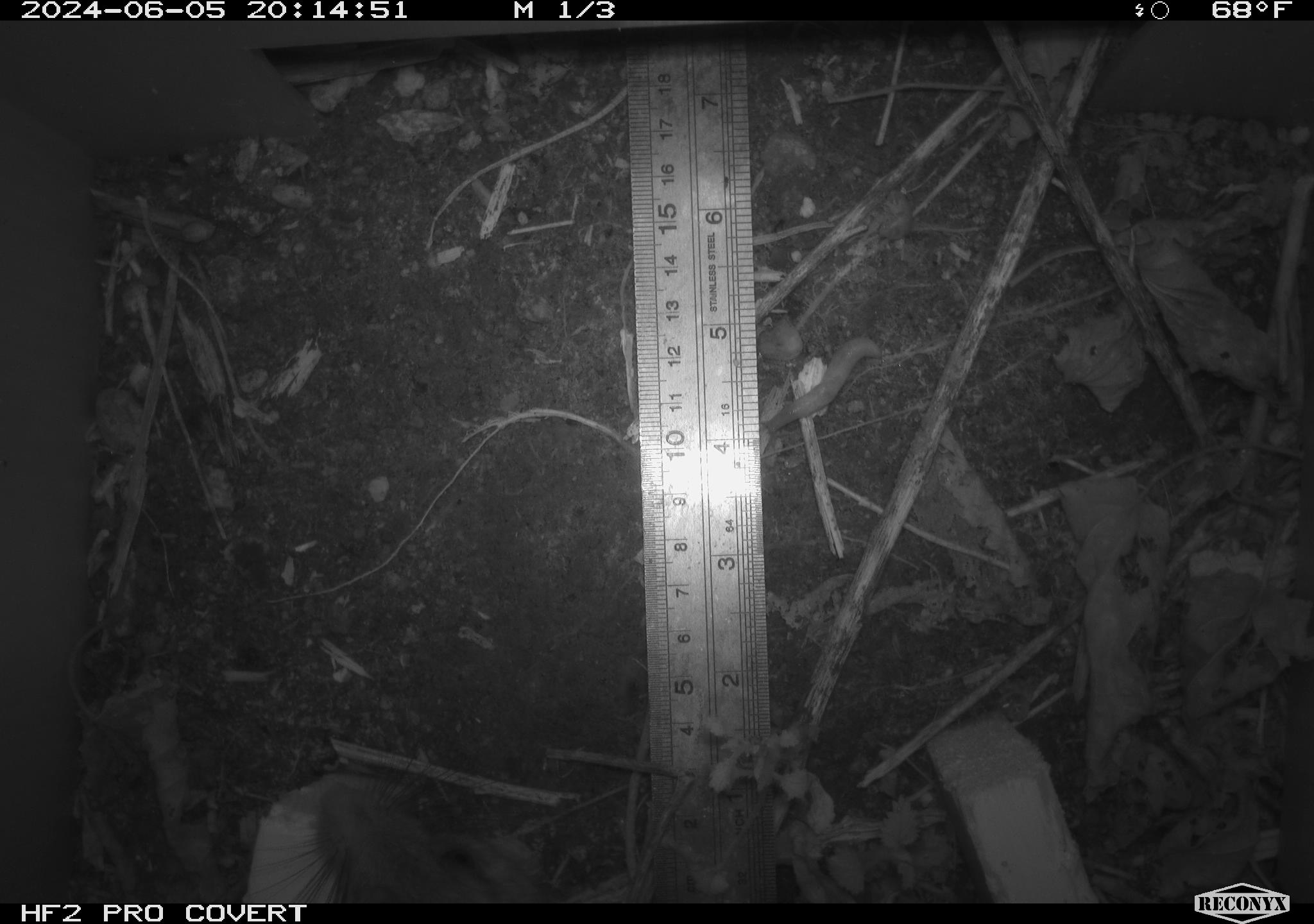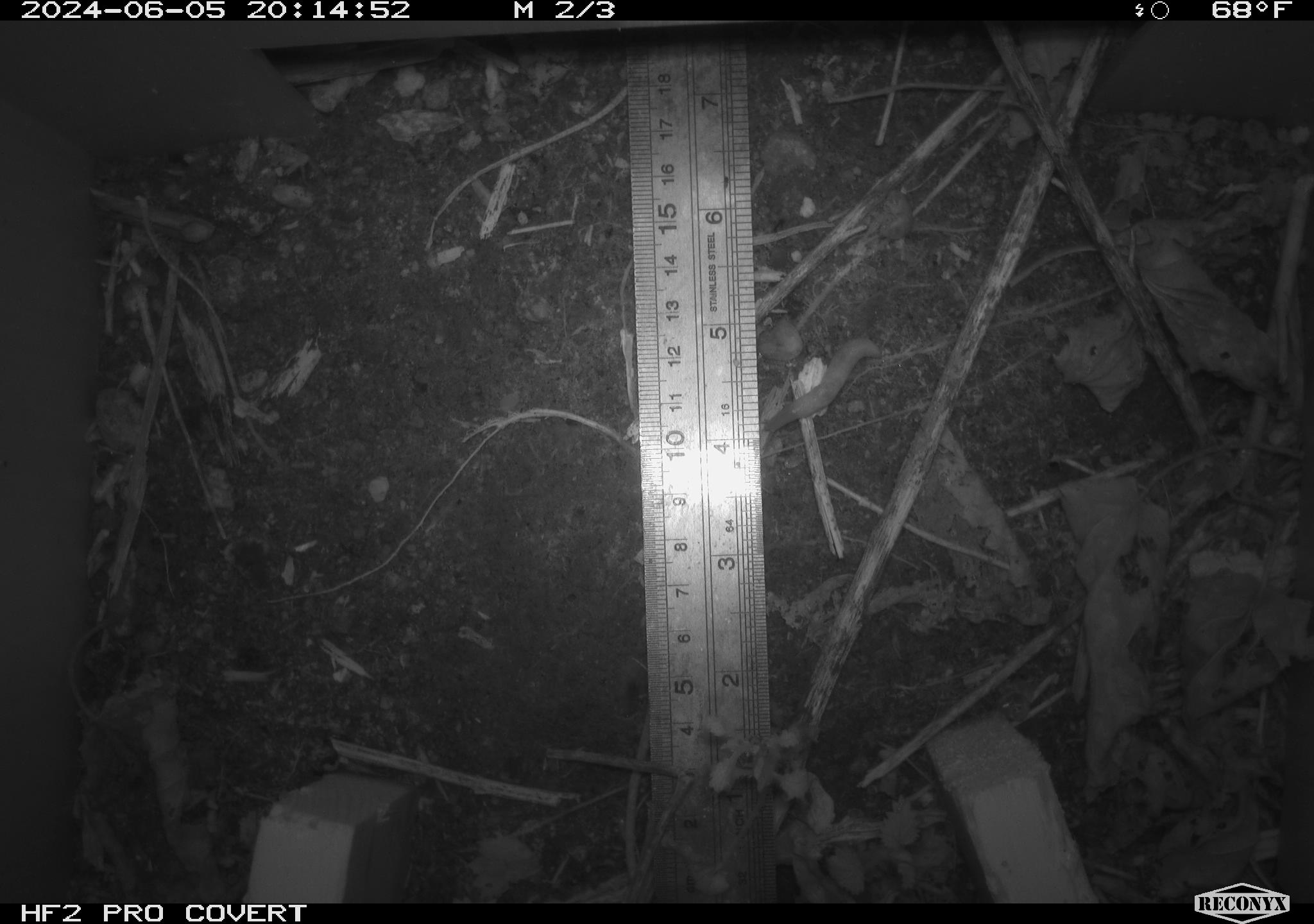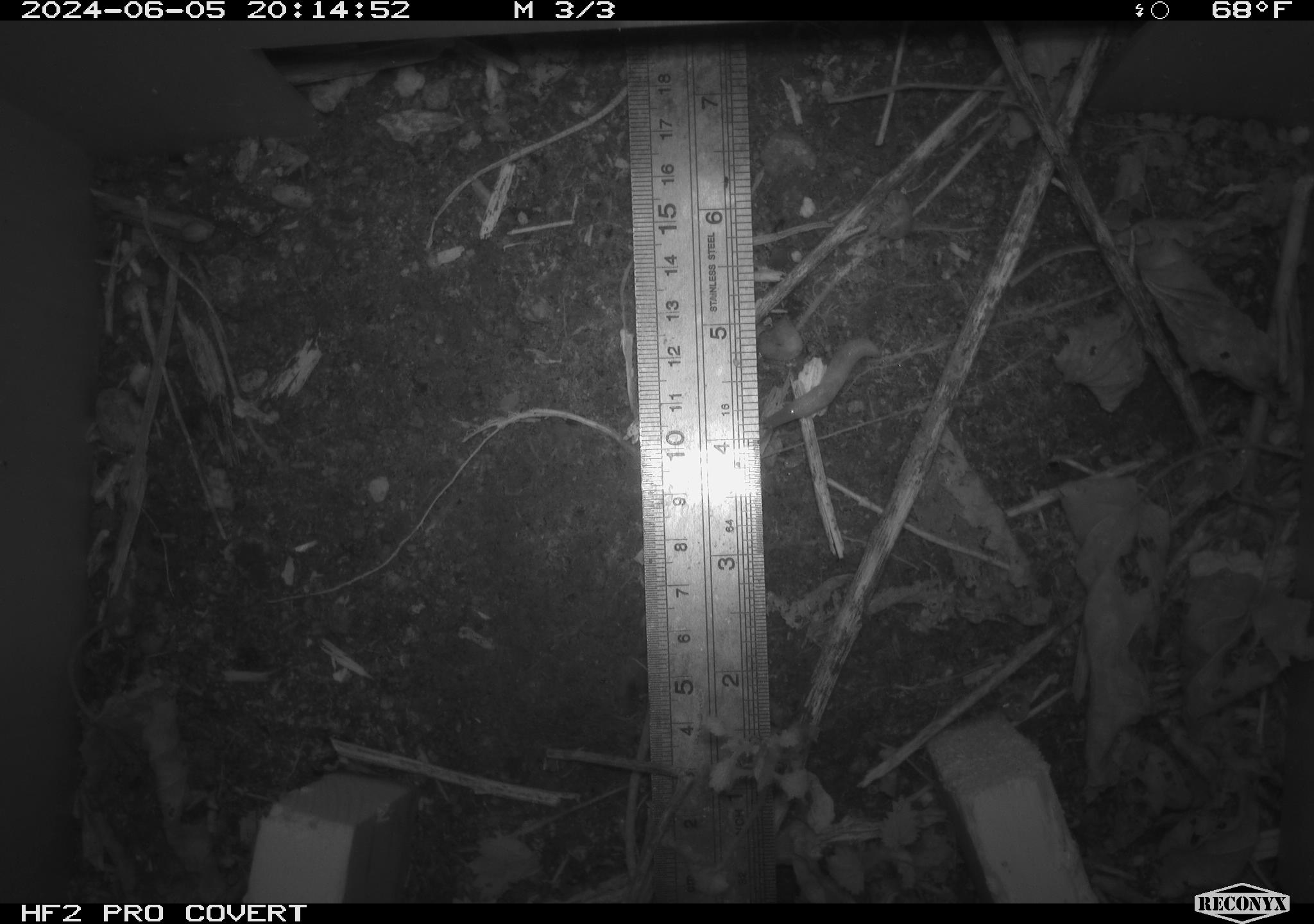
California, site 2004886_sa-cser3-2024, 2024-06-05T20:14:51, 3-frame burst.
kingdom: Animalia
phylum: Chordata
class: Mammalia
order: Rodentia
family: Muridae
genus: Rattus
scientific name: Rattus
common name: rat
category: rattus species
Rattus species (rat) (Rattus).